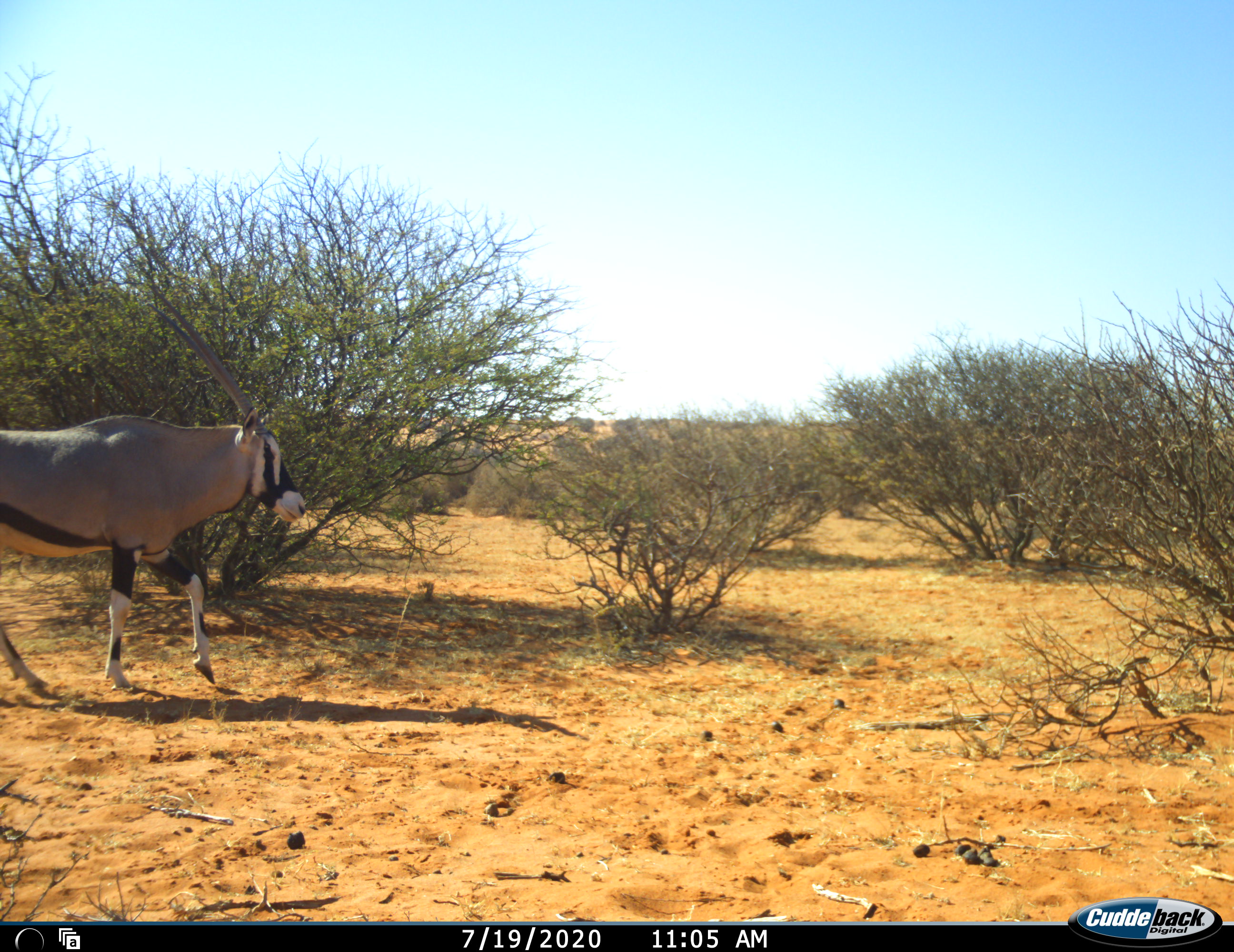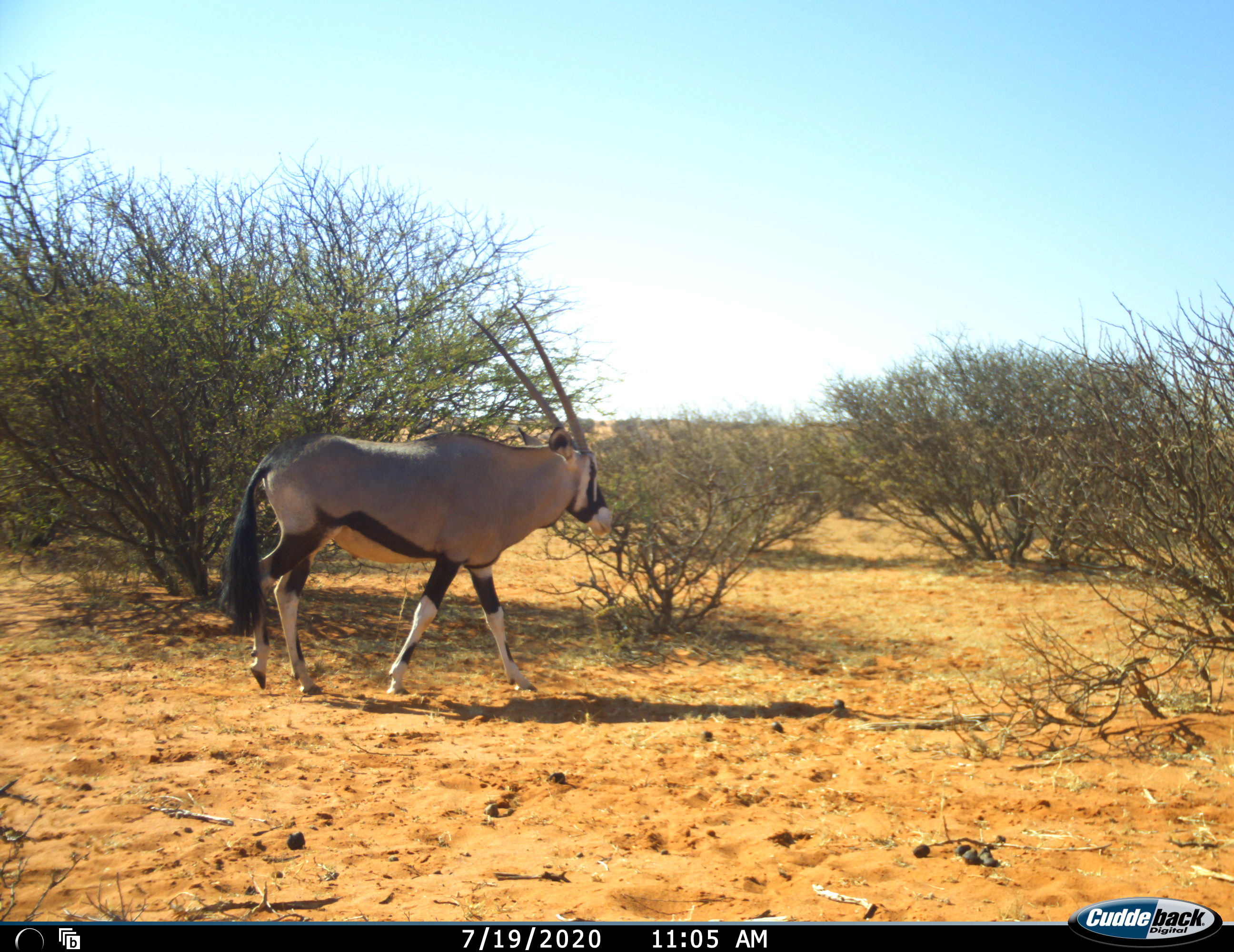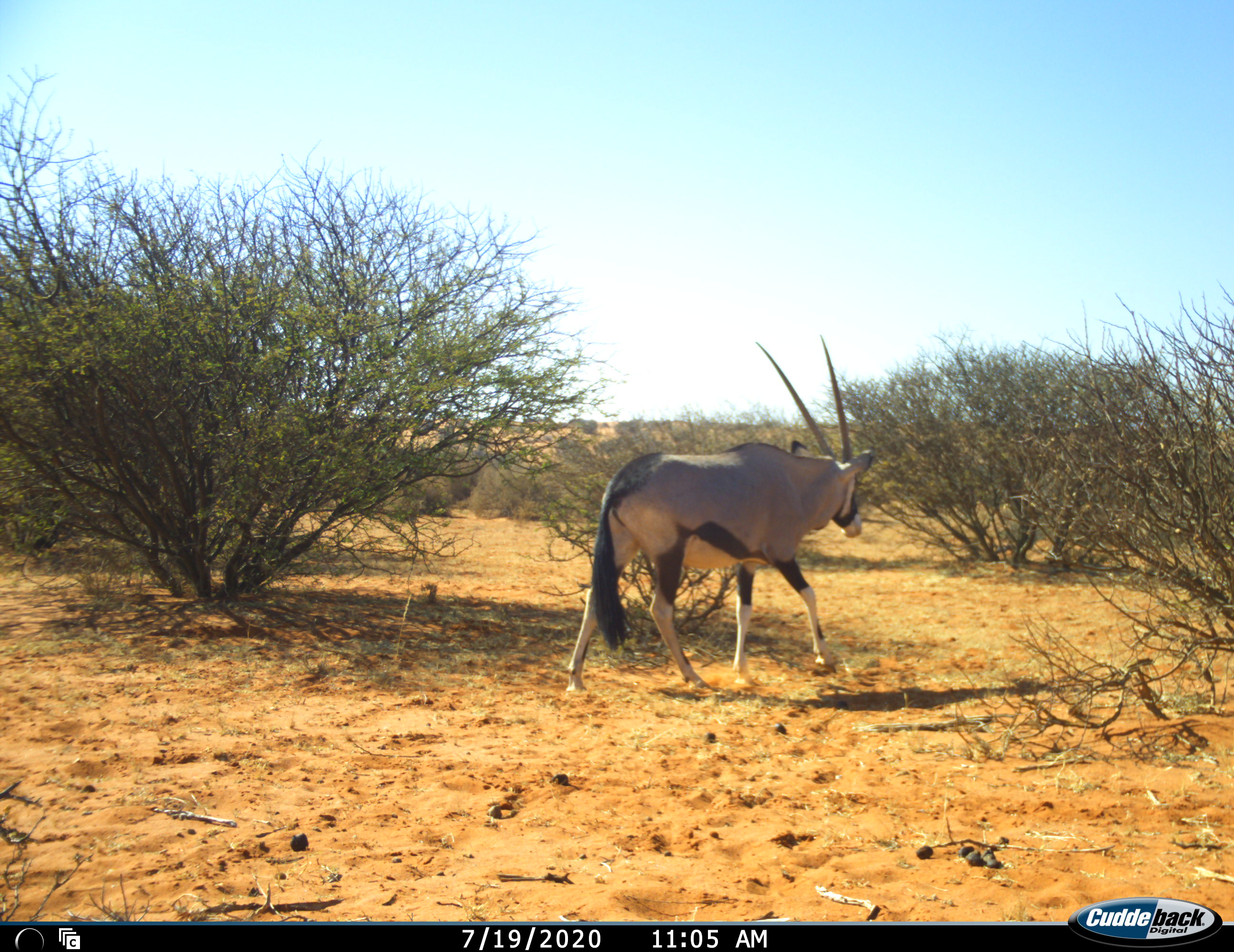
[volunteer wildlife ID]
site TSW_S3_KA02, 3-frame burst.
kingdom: Animalia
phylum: Chordata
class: Mammalia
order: Artiodactyla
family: Bovidae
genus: Oryx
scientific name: Oryx gazella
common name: gemsbok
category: oryx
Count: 1.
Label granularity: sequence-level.